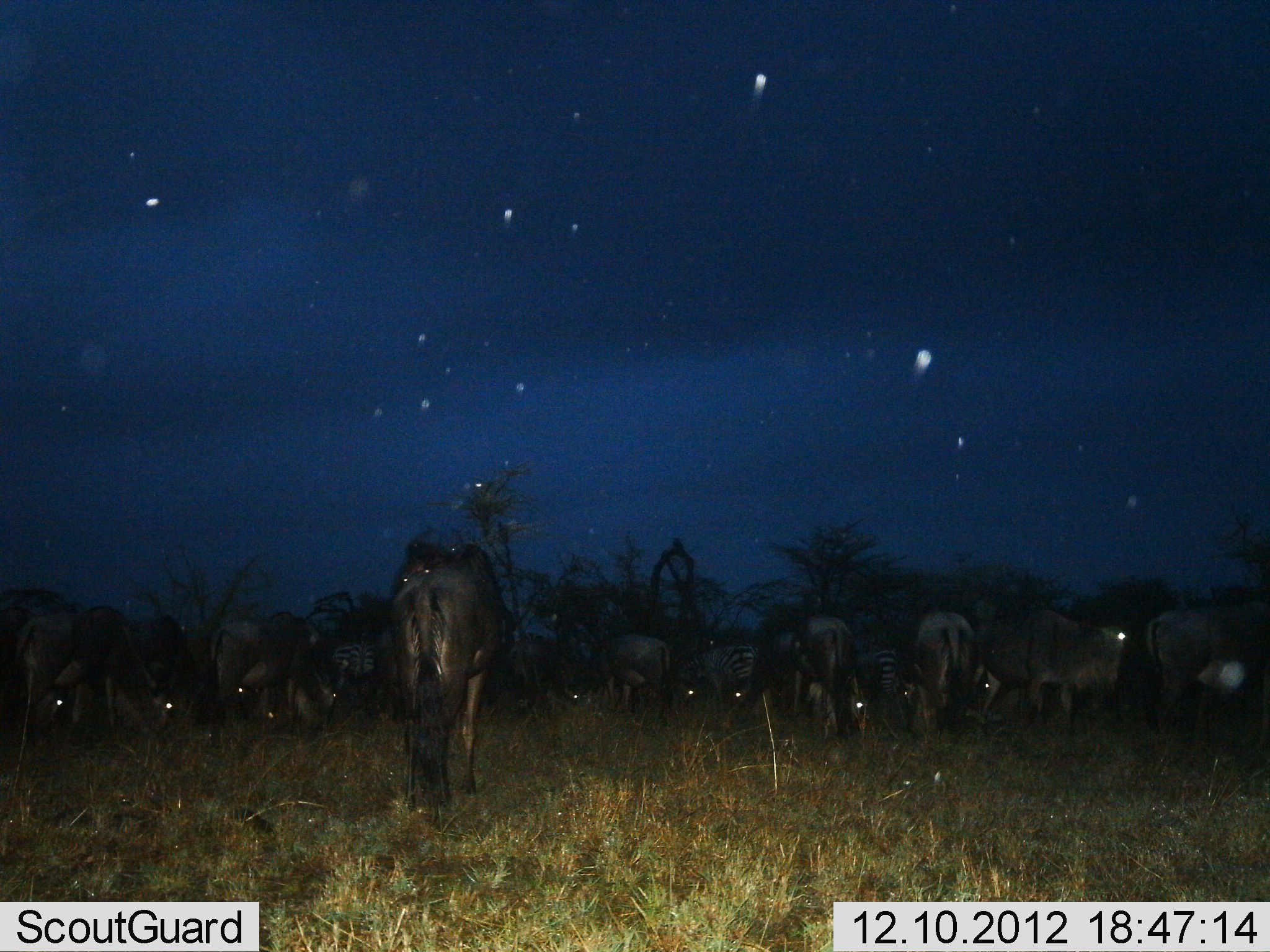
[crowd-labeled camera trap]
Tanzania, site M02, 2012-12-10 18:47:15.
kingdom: Animalia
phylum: Chordata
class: Mammalia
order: Artiodactyla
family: Bovidae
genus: Connochaetes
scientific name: Connochaetes taurinus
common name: blue wildebeest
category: wildebeest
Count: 11-50.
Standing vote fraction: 69%.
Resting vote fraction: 4%.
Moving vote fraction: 12%.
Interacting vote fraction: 8%.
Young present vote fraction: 0%.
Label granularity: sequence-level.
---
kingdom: Animalia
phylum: Chordata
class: Mammalia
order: Perissodactyla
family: Equidae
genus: Equus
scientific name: Equus quagga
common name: plains zebra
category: zebra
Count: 3.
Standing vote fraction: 69%.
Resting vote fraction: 0%.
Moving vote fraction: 6%.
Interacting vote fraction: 0%.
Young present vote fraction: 0%.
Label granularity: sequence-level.